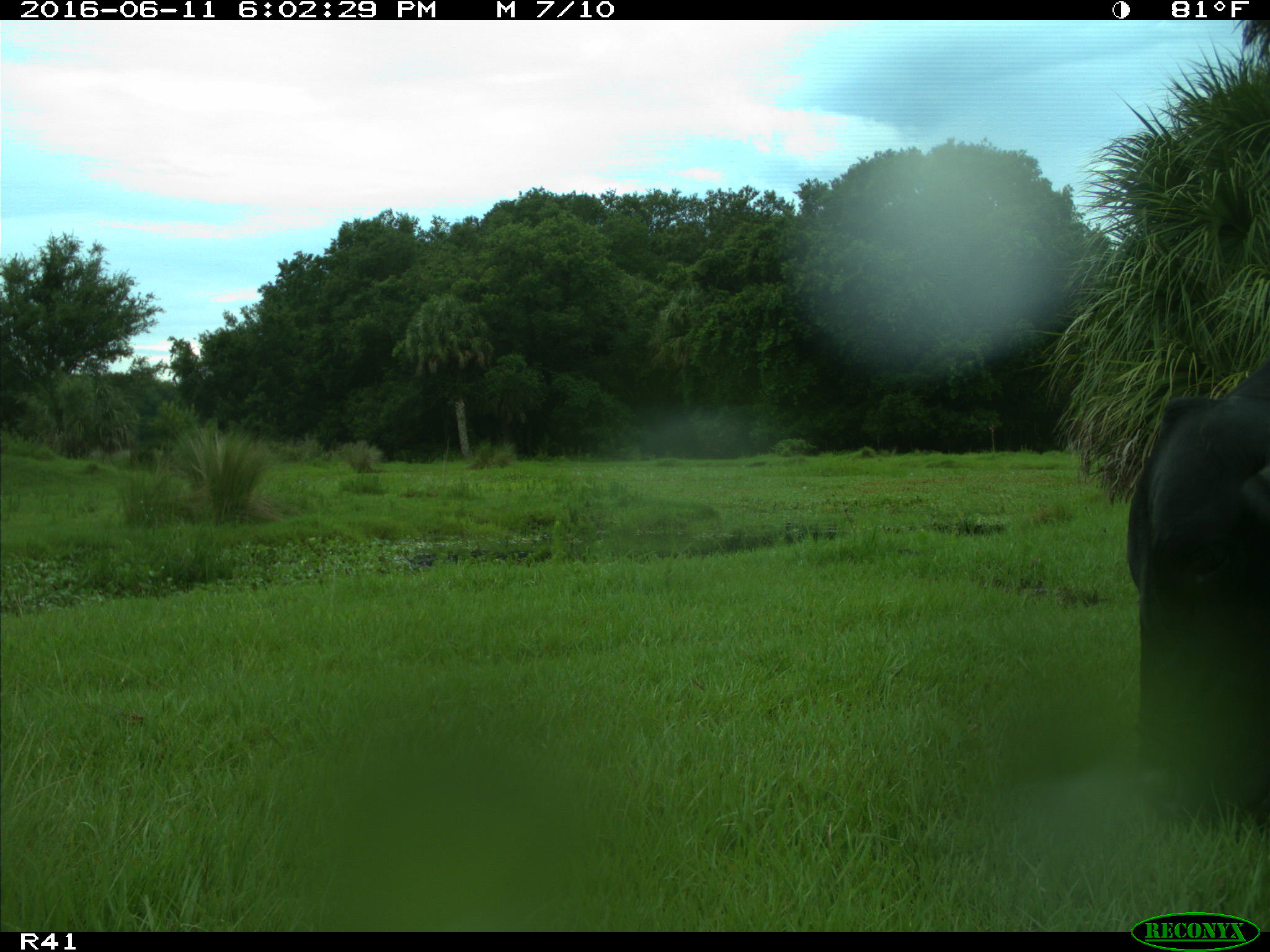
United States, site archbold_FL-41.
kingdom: Animalia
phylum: Chordata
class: Mammalia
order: Artiodactyla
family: Bovidae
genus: Bos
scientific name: Bos taurus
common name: domestic cow